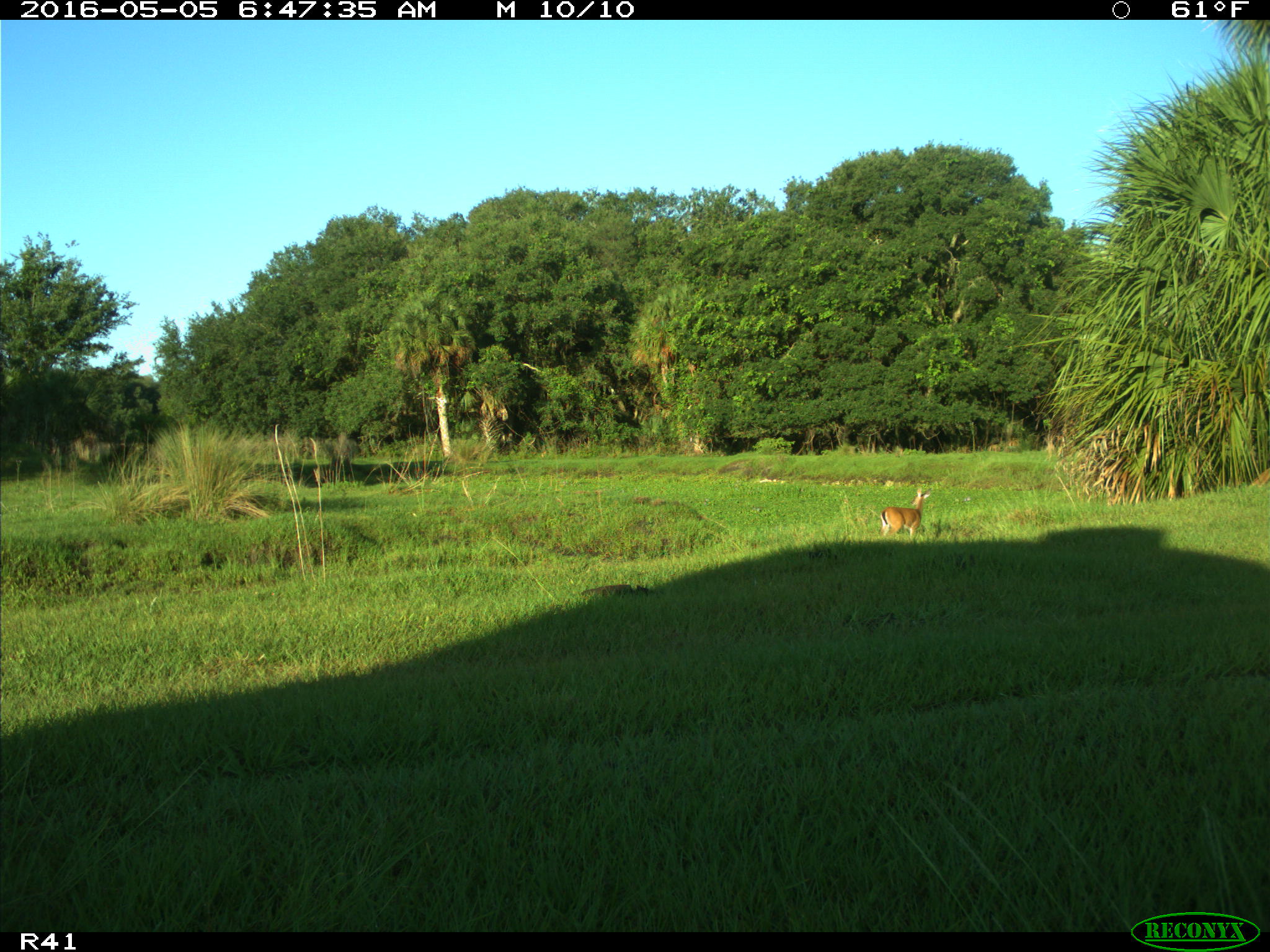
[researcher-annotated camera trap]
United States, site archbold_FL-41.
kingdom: Animalia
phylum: Chordata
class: Mammalia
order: Artiodactyla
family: Cervidae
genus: Odocoileus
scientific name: Odocoileus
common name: deer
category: unidentified deer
Unidentified deer (deer) (Odocoileus).